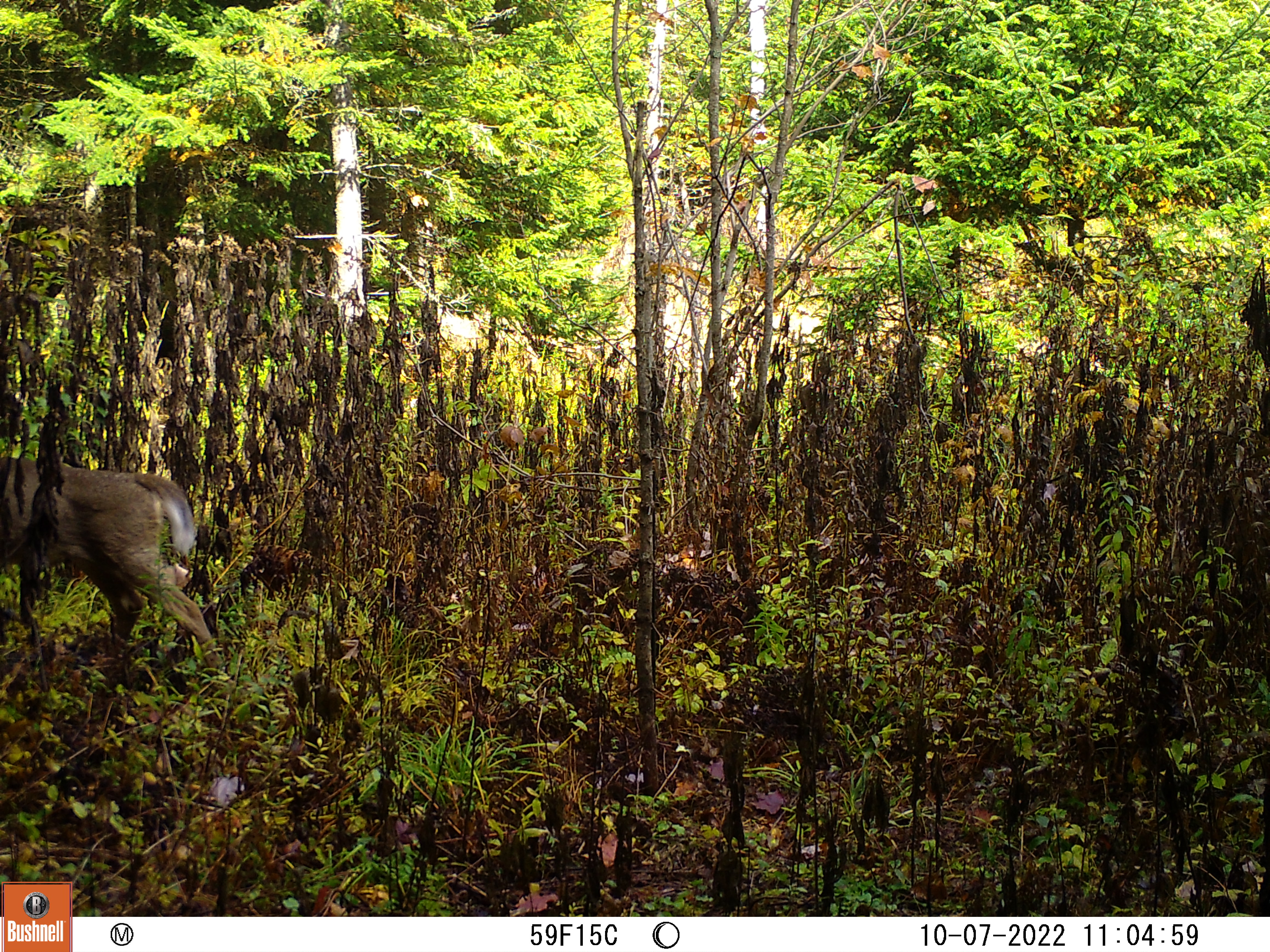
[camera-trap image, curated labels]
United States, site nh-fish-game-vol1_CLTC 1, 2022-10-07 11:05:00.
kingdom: Animalia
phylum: Chordata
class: Mammalia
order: Artiodactyla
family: Cervidae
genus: Odocoileus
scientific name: Odocoileus virginianus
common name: white-tailed deer